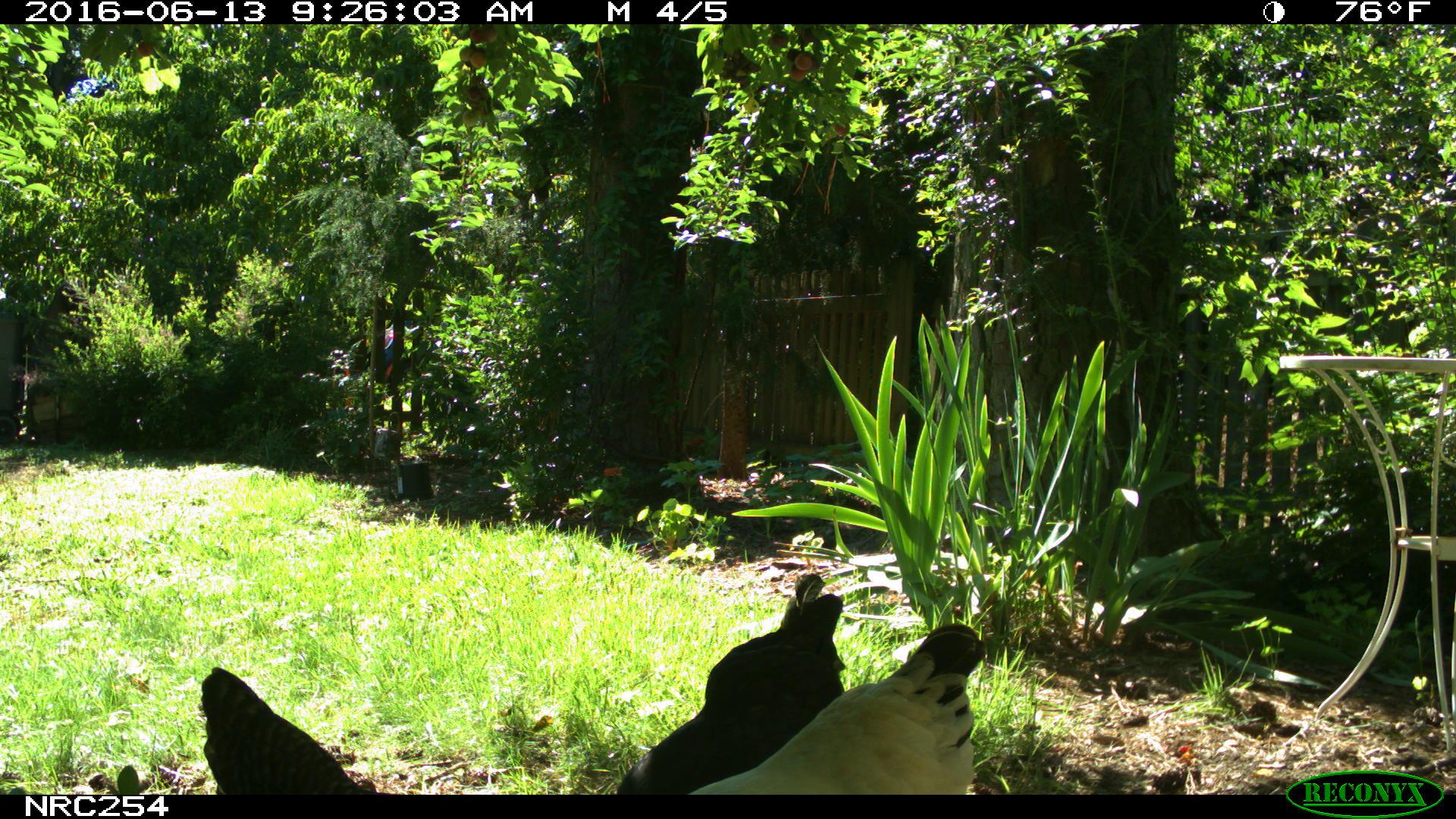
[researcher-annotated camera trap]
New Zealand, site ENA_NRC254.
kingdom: Animalia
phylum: Chordata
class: Aves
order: Galliformes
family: Phasianidae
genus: Gallus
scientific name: Gallus gallus domesticus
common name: chicken